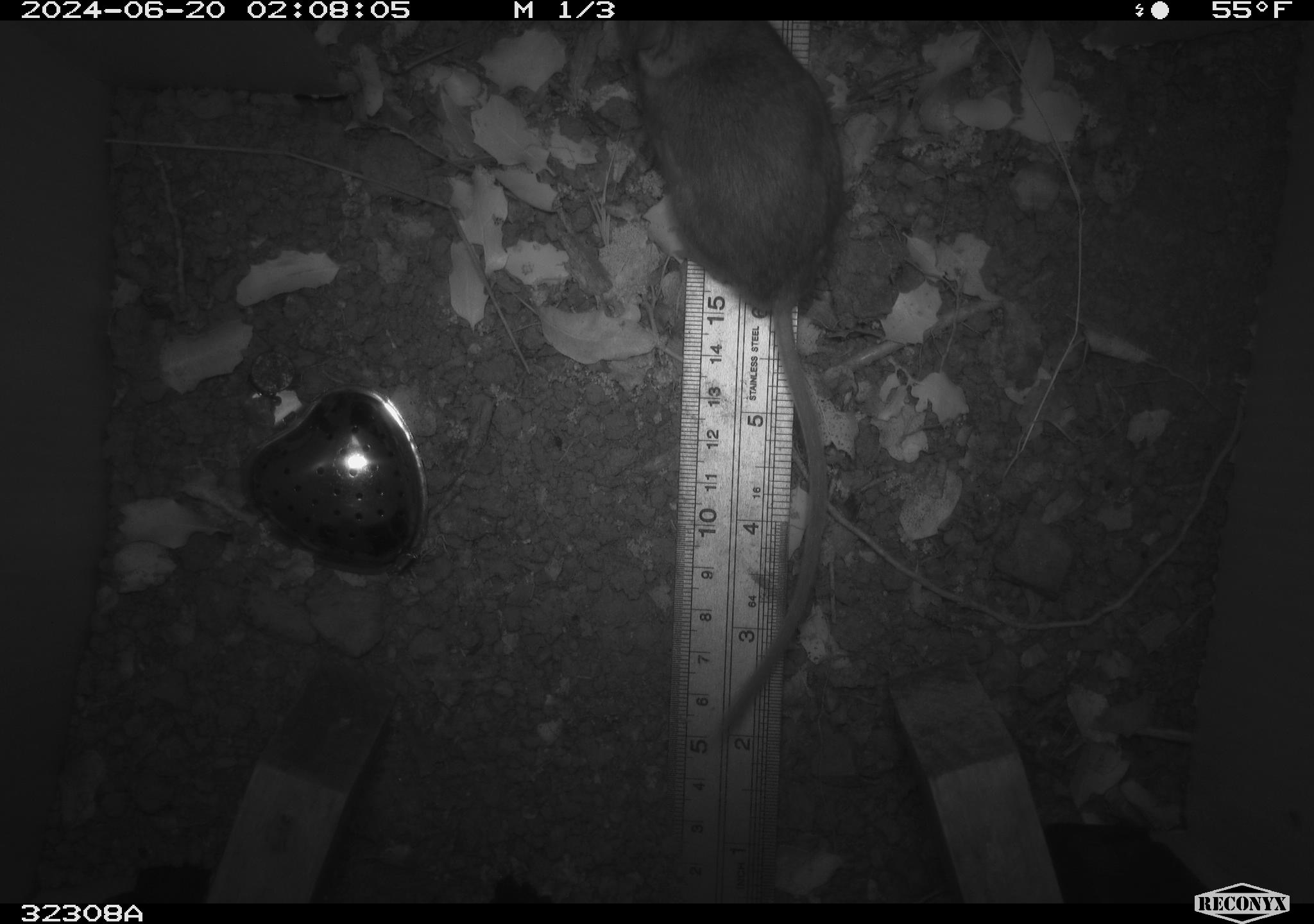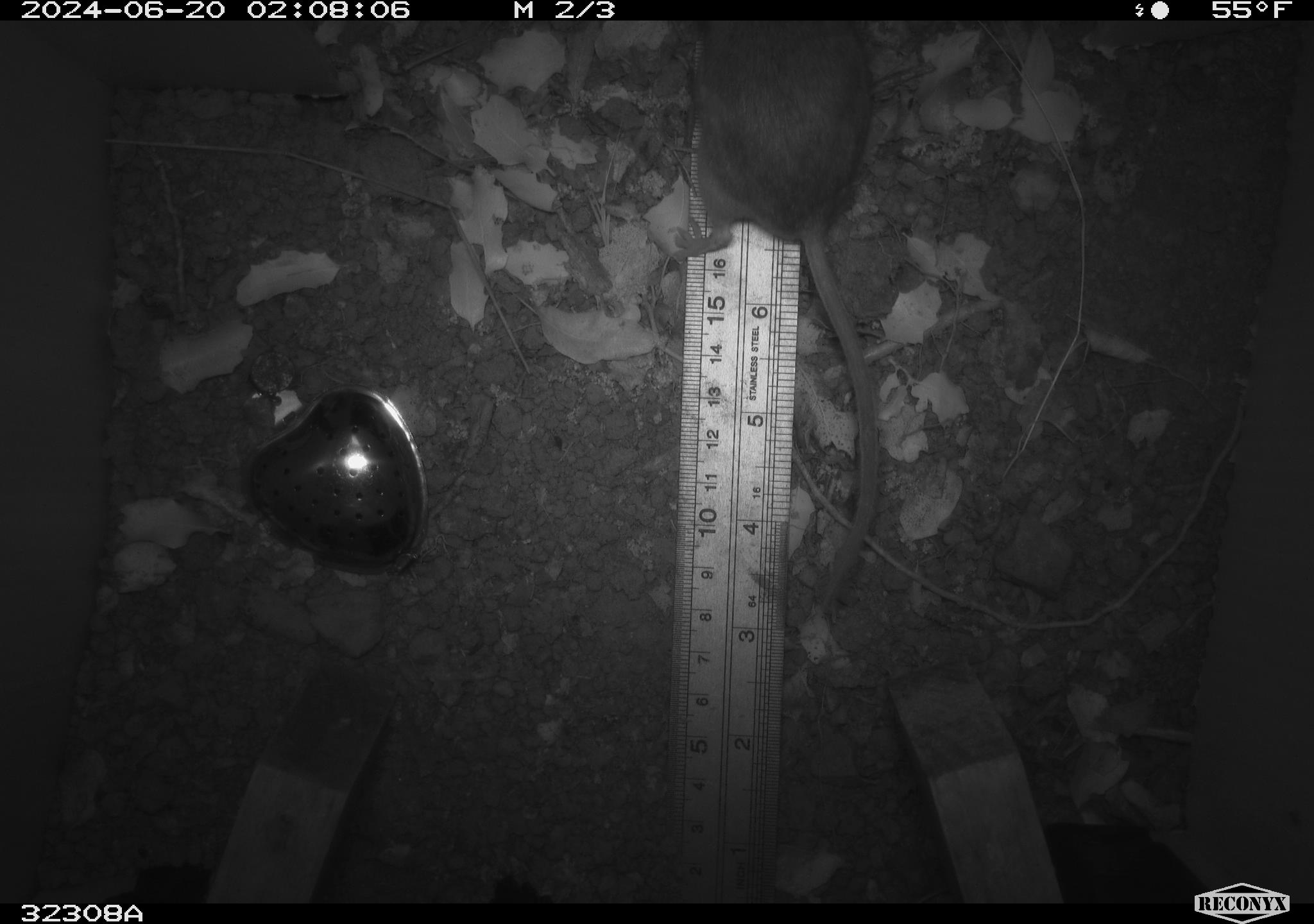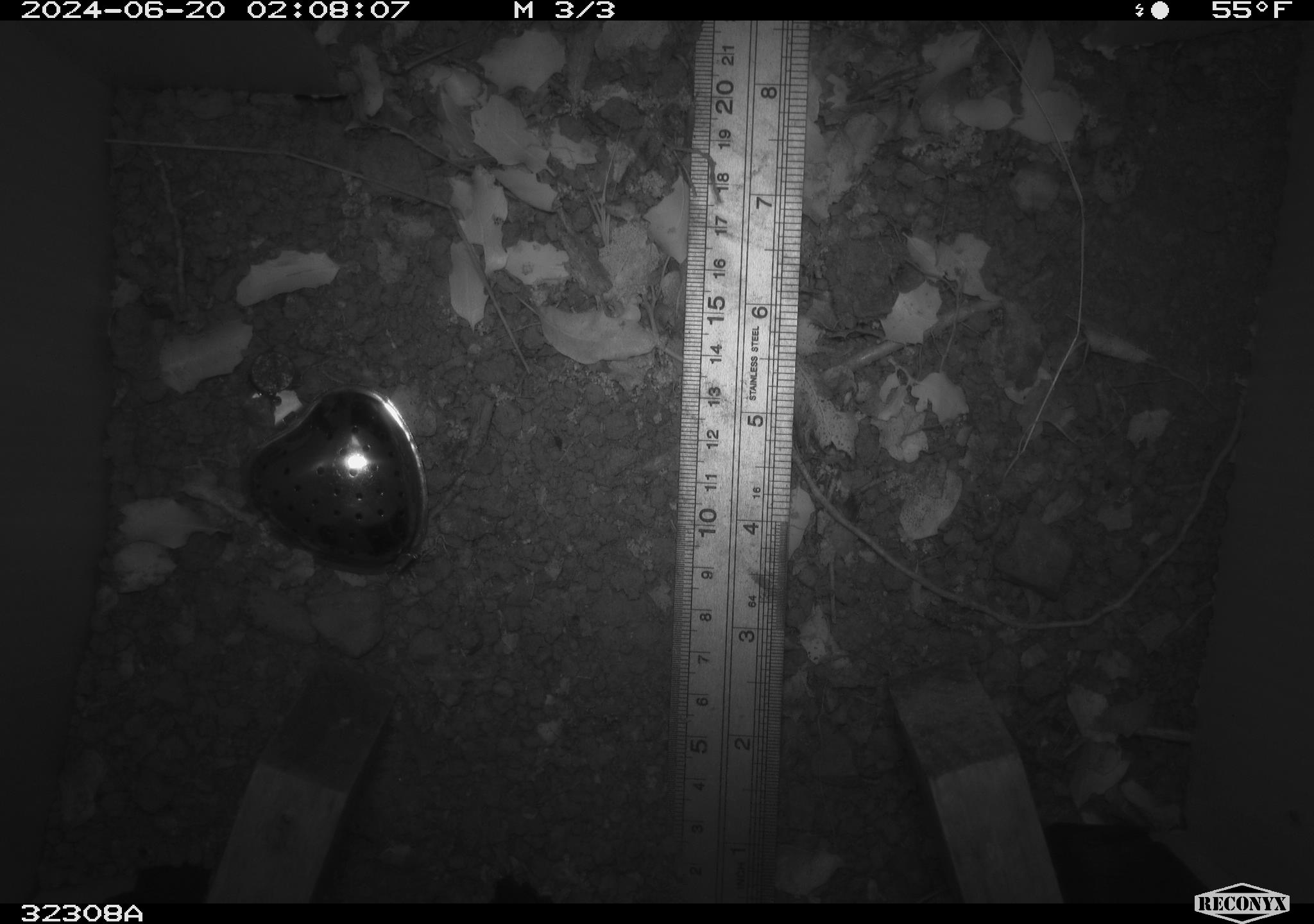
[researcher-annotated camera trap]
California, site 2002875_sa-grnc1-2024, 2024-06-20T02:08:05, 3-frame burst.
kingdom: Animalia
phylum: Chordata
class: Mammalia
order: Rodentia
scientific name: Rodentia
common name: rodent